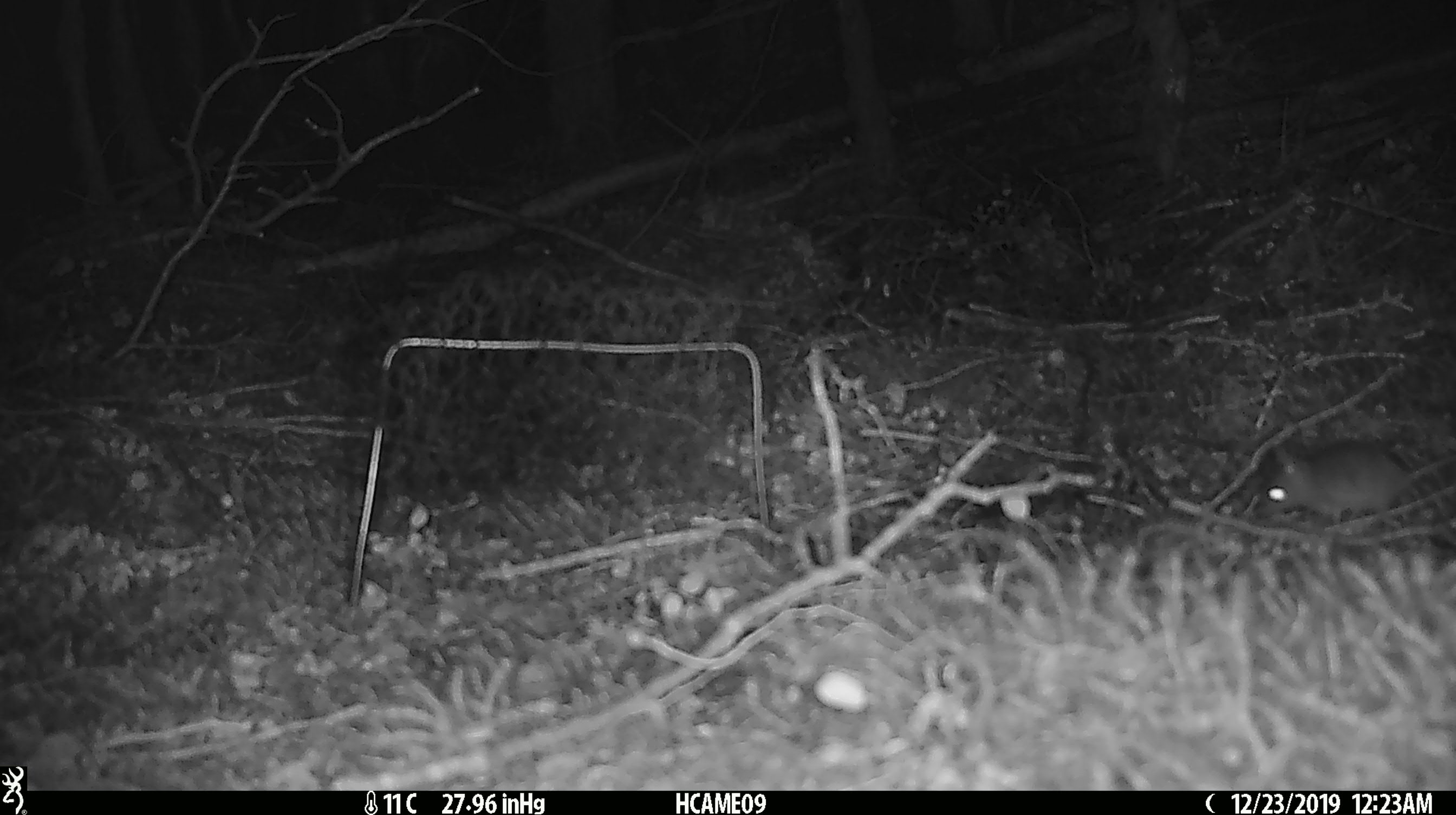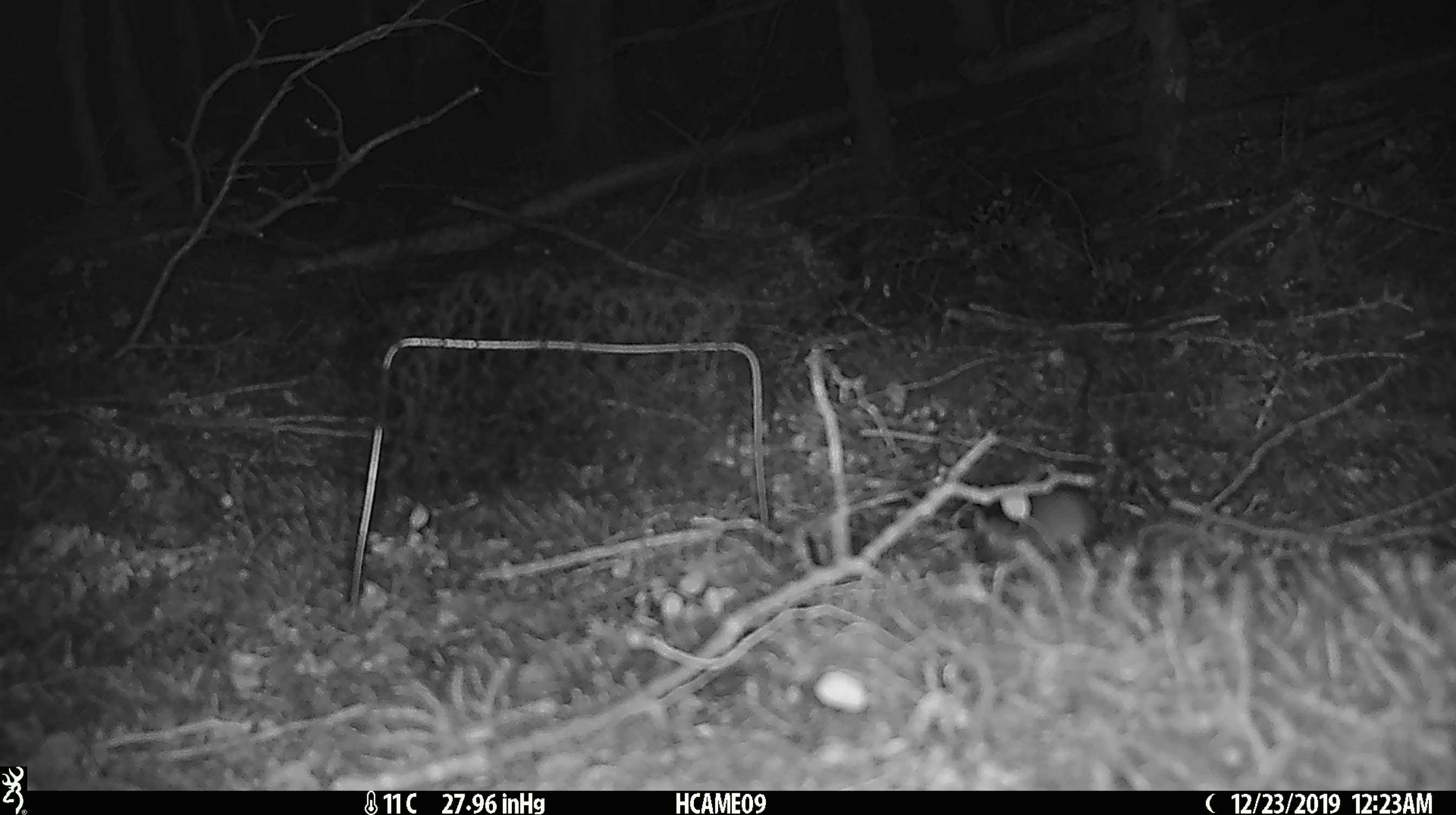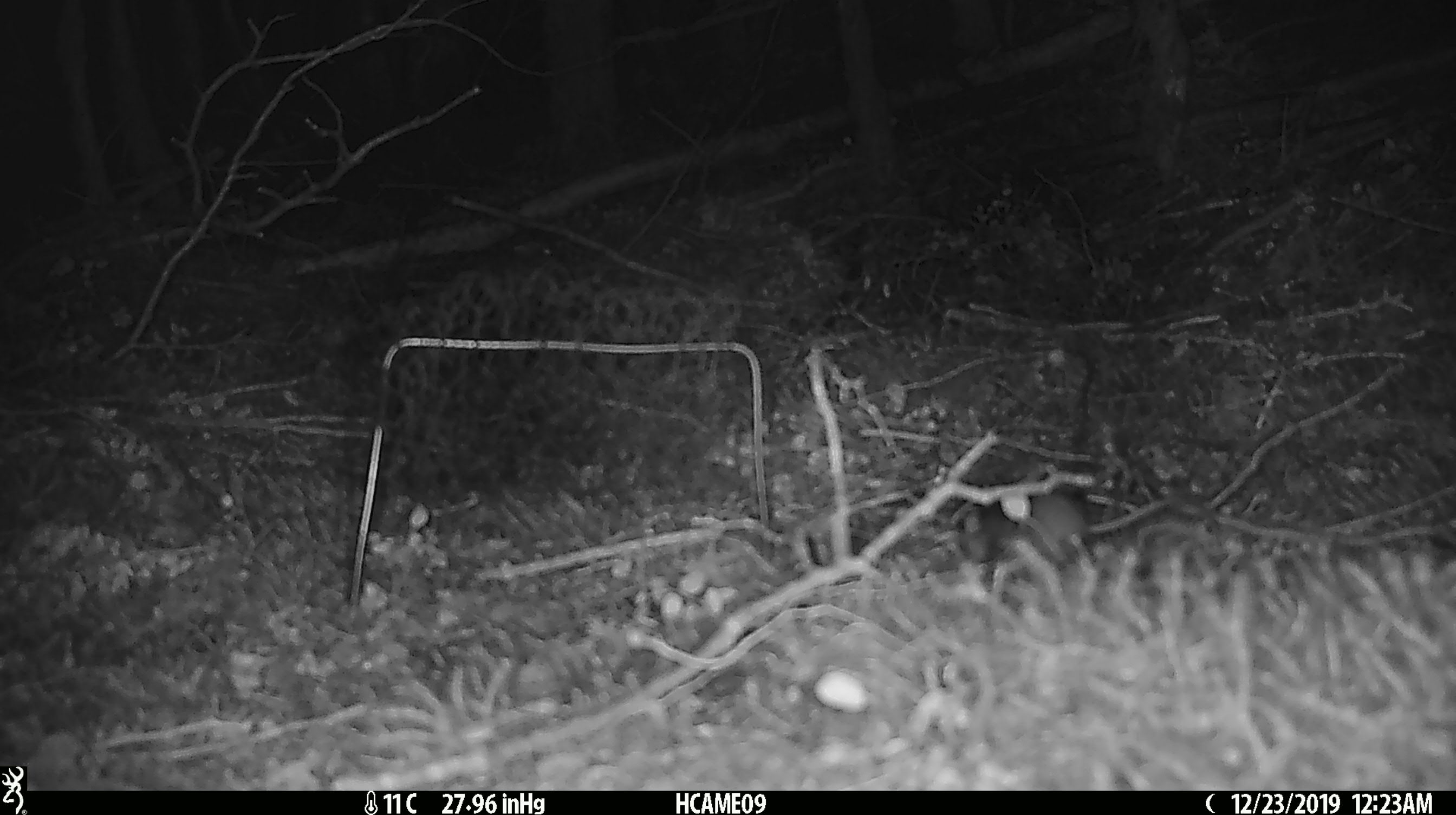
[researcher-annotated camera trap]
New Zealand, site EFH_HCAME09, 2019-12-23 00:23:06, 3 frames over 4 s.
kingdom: Animalia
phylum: Chordata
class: Mammalia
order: Rodentia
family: Muridae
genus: Mus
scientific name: Mus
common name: mouse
Mouse (Mus).